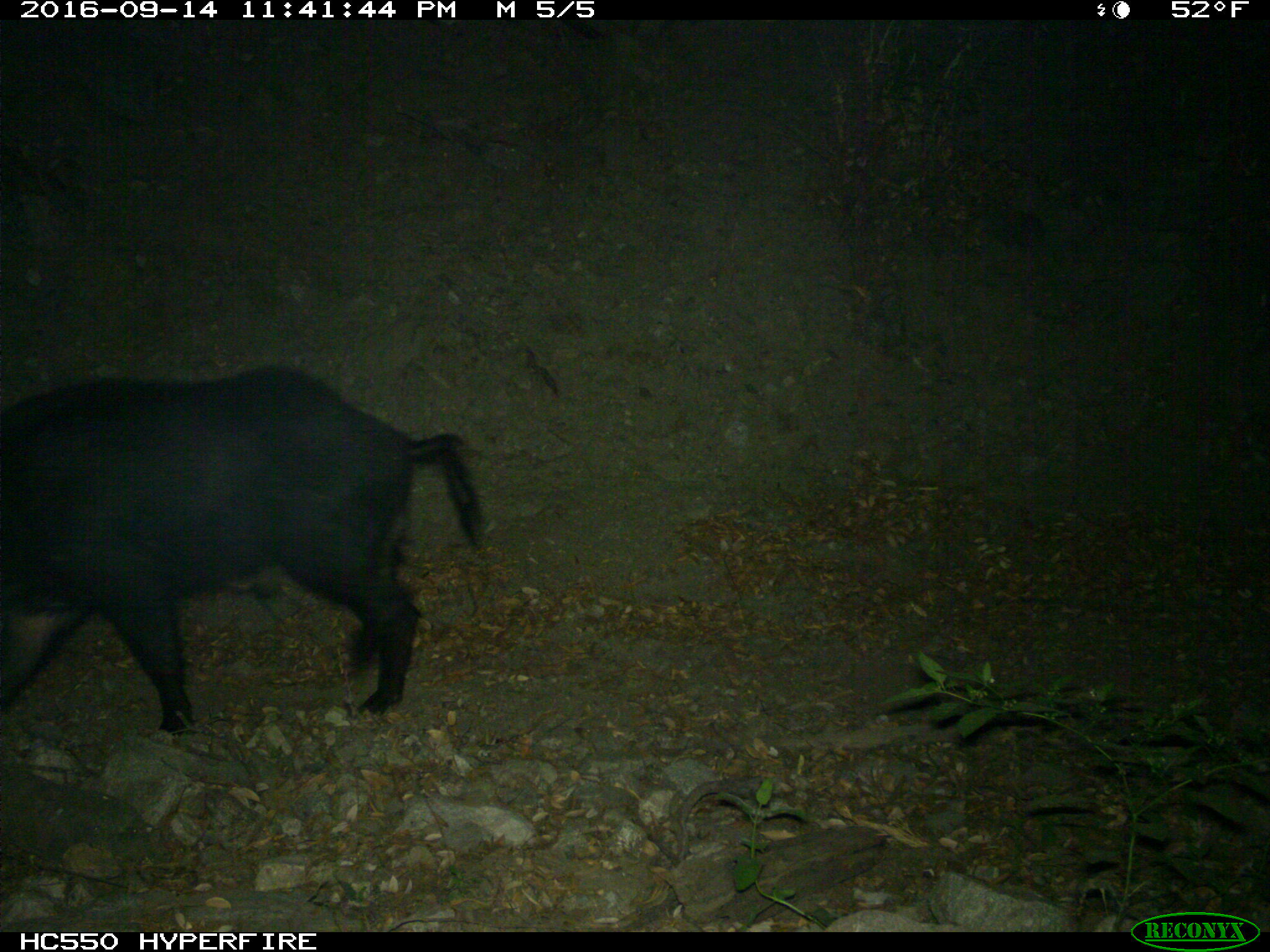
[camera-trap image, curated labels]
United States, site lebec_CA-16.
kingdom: Animalia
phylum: Chordata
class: Mammalia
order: Artiodactyla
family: Suidae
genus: Sus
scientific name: Sus scrofa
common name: wild boar